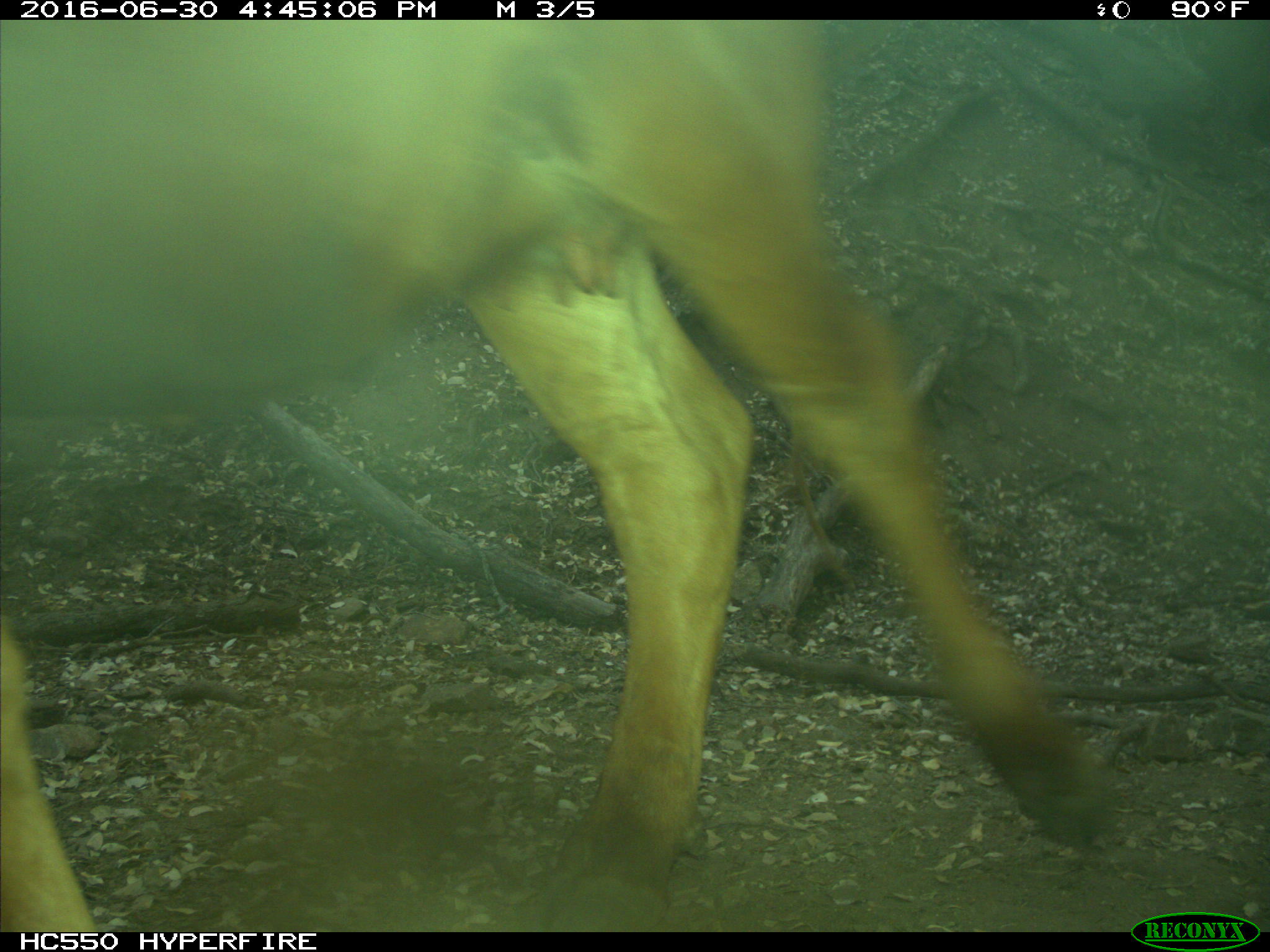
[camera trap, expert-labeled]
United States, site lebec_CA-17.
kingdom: Animalia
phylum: Chordata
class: Mammalia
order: Artiodactyla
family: Bovidae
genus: Bos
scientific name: Bos taurus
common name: domestic cow